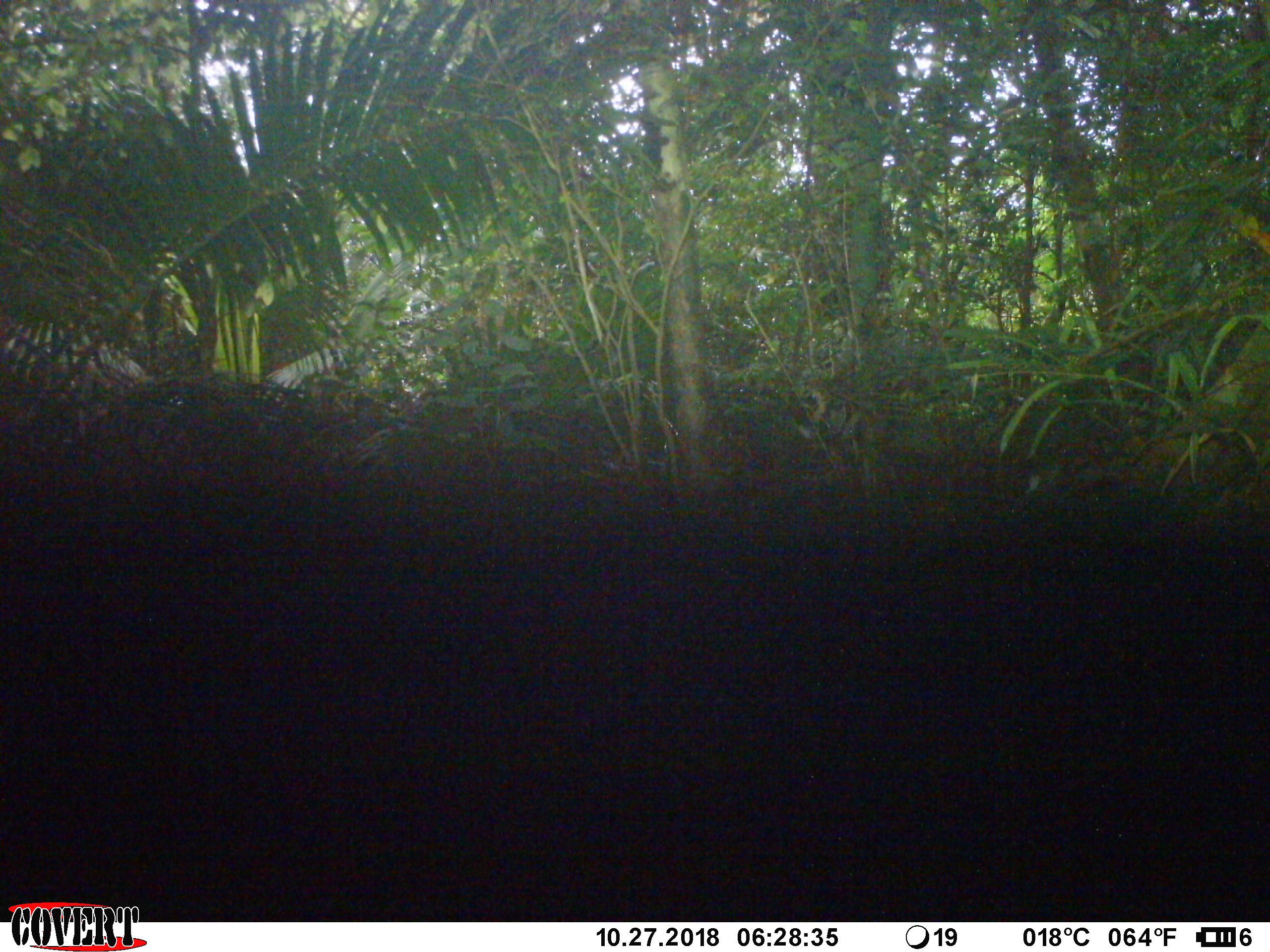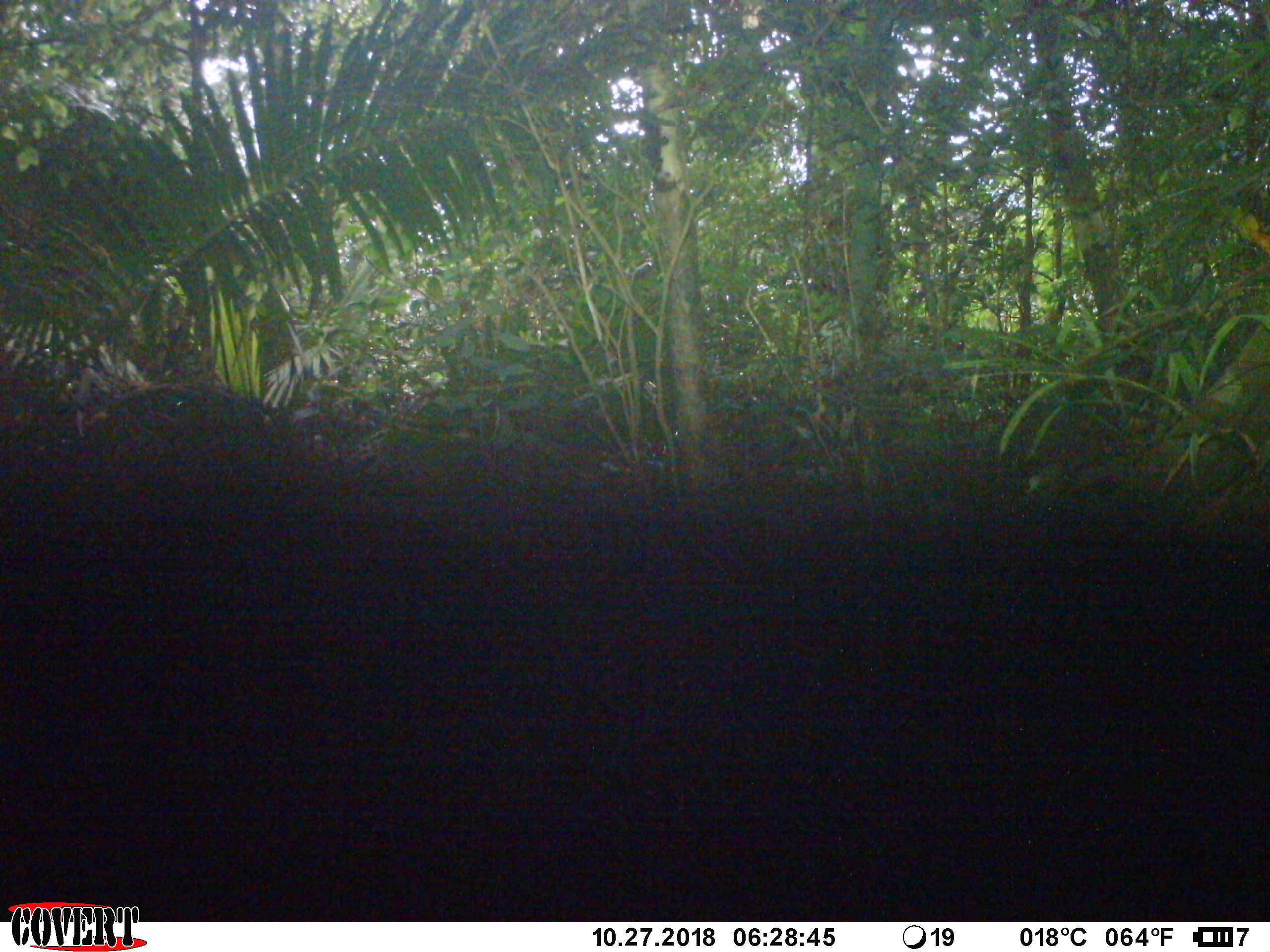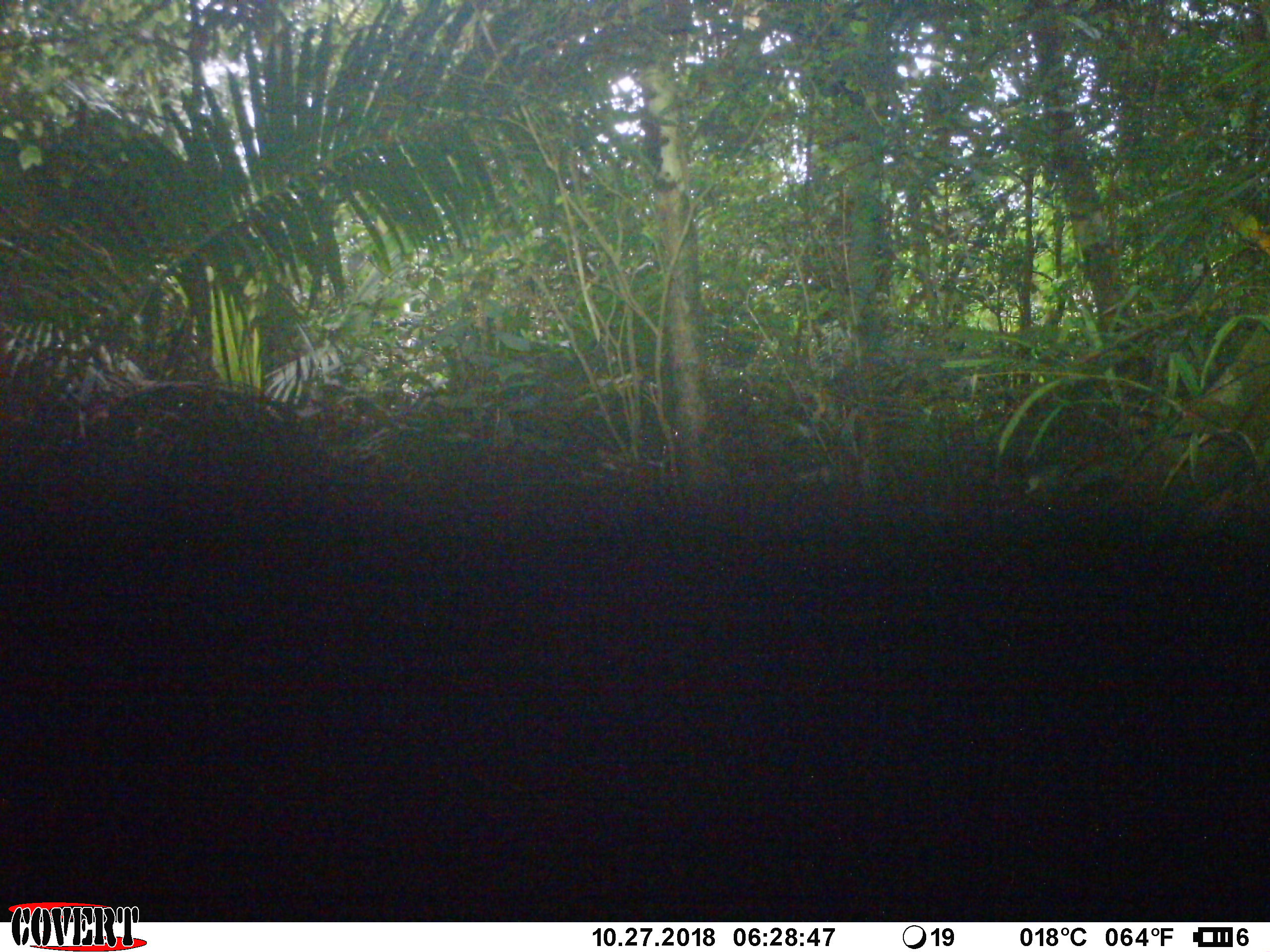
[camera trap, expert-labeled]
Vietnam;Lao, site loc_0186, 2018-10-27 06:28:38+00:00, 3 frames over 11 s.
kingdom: Animalia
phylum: Chordata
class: Mammalia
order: Primates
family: Cercopithecidae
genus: Macaca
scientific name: Macaca arctoides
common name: stump-tailed macaque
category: stump tailed macaque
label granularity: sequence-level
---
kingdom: Animalia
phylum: Chordata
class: Mammalia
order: Artiodactyla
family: Cervidae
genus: Muntiacus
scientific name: Muntiacus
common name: muntjacs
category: unidentified muntjac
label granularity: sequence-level